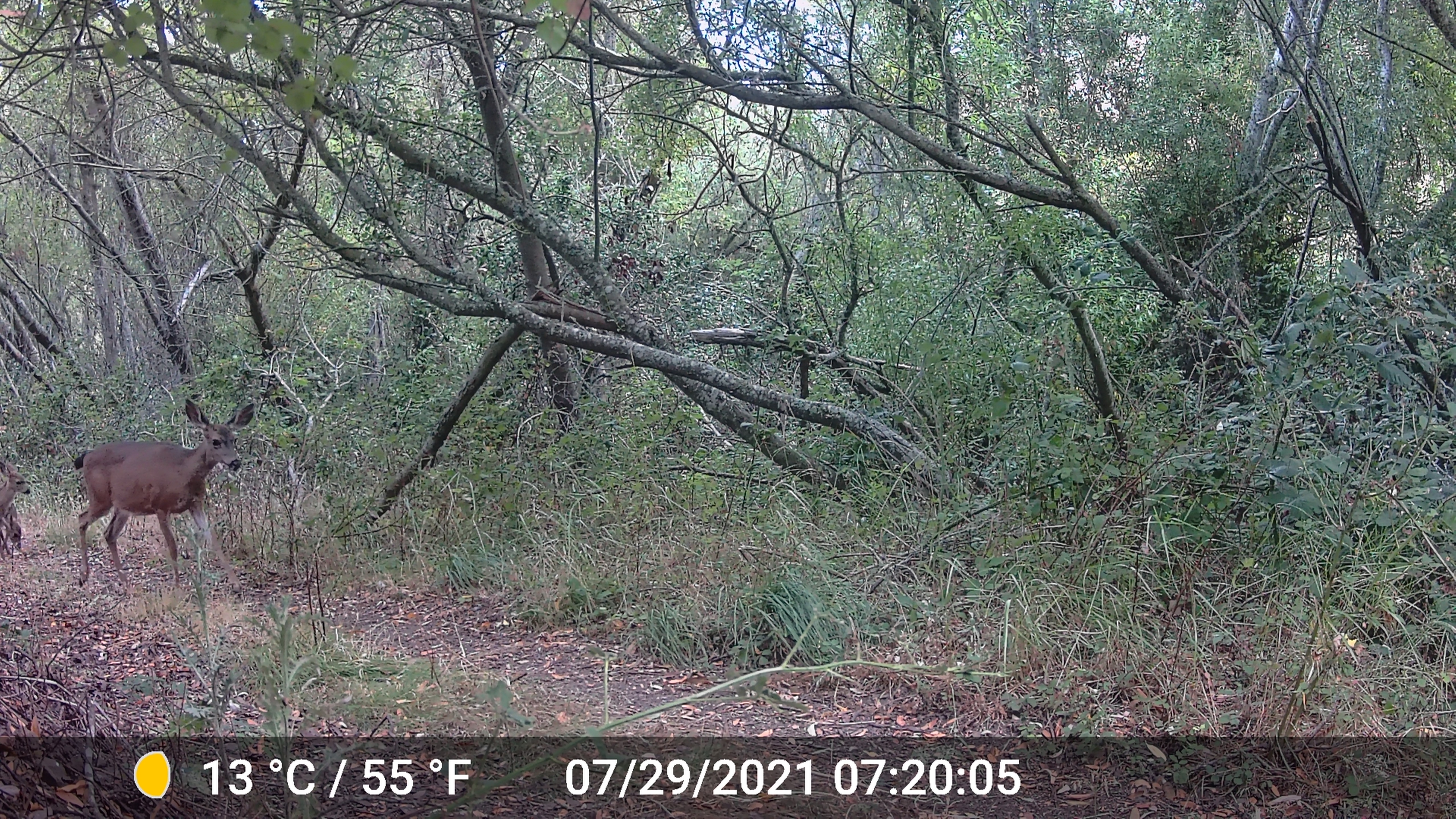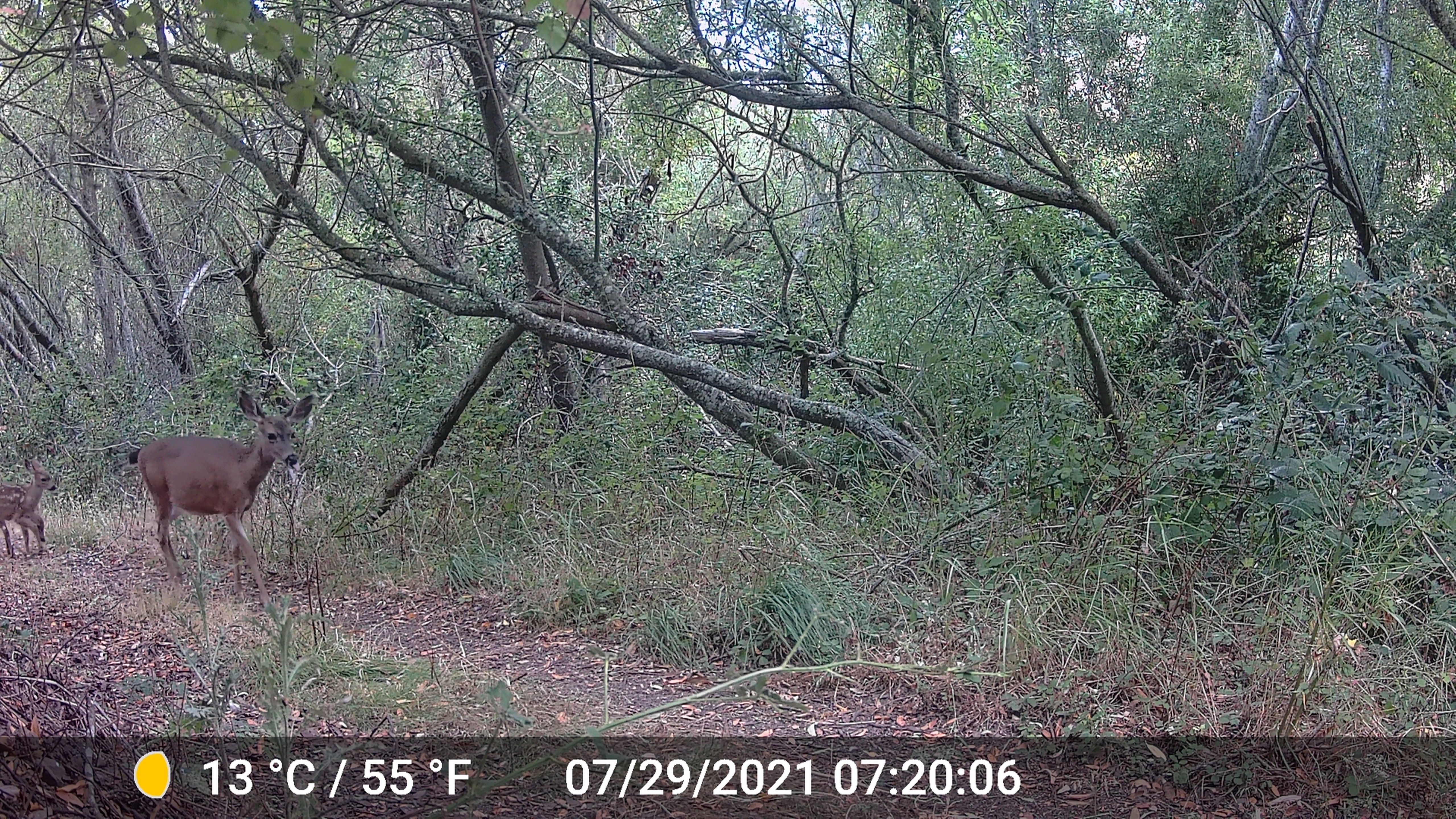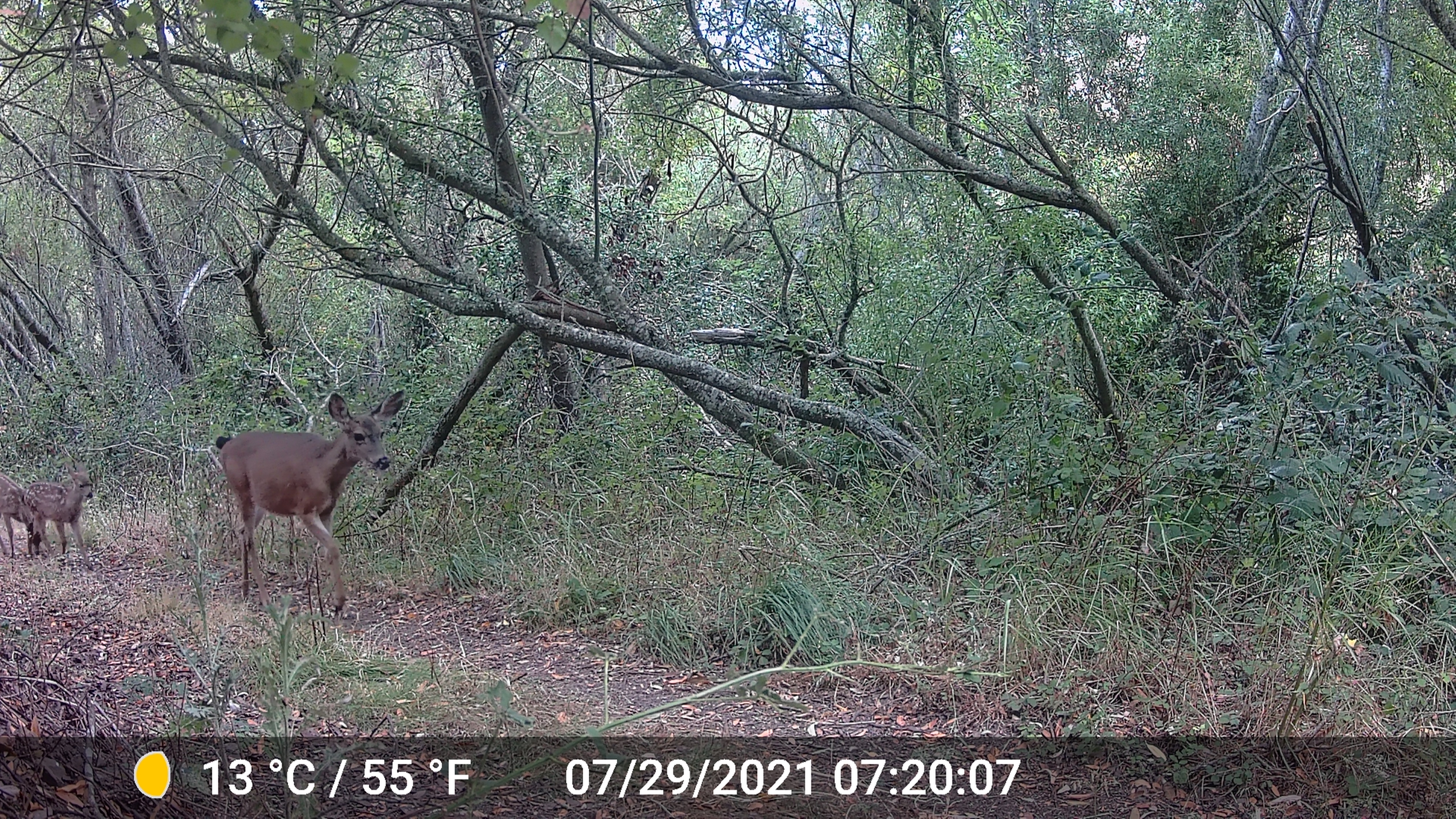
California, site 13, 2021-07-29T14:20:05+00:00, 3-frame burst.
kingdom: Animalia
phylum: Chordata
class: Mammalia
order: Artiodactyla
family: Cervidae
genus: Odocoileus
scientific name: Odocoileus hemionus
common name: mule deer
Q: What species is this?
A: Mule deer (Odocoileus hemionus).